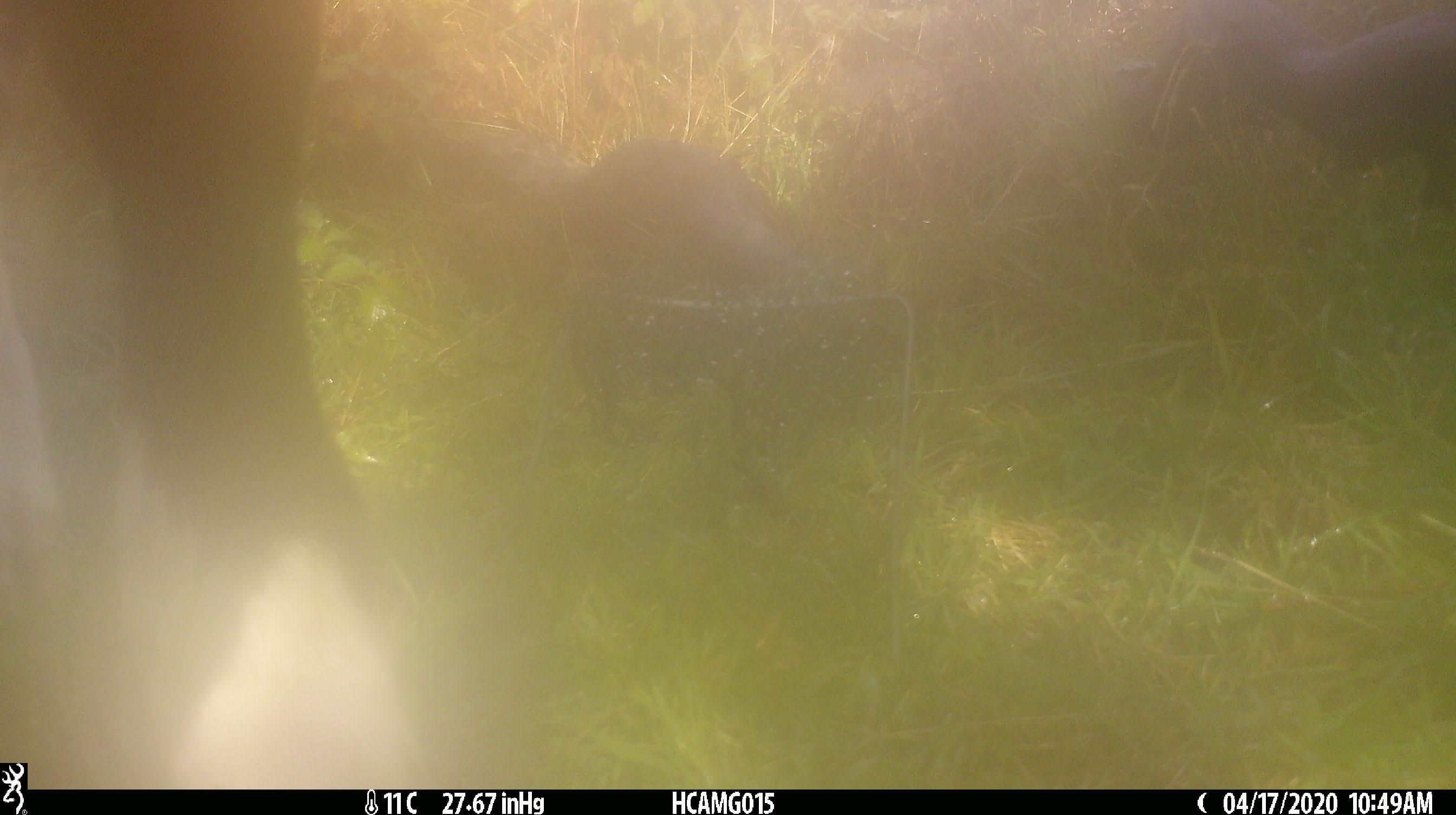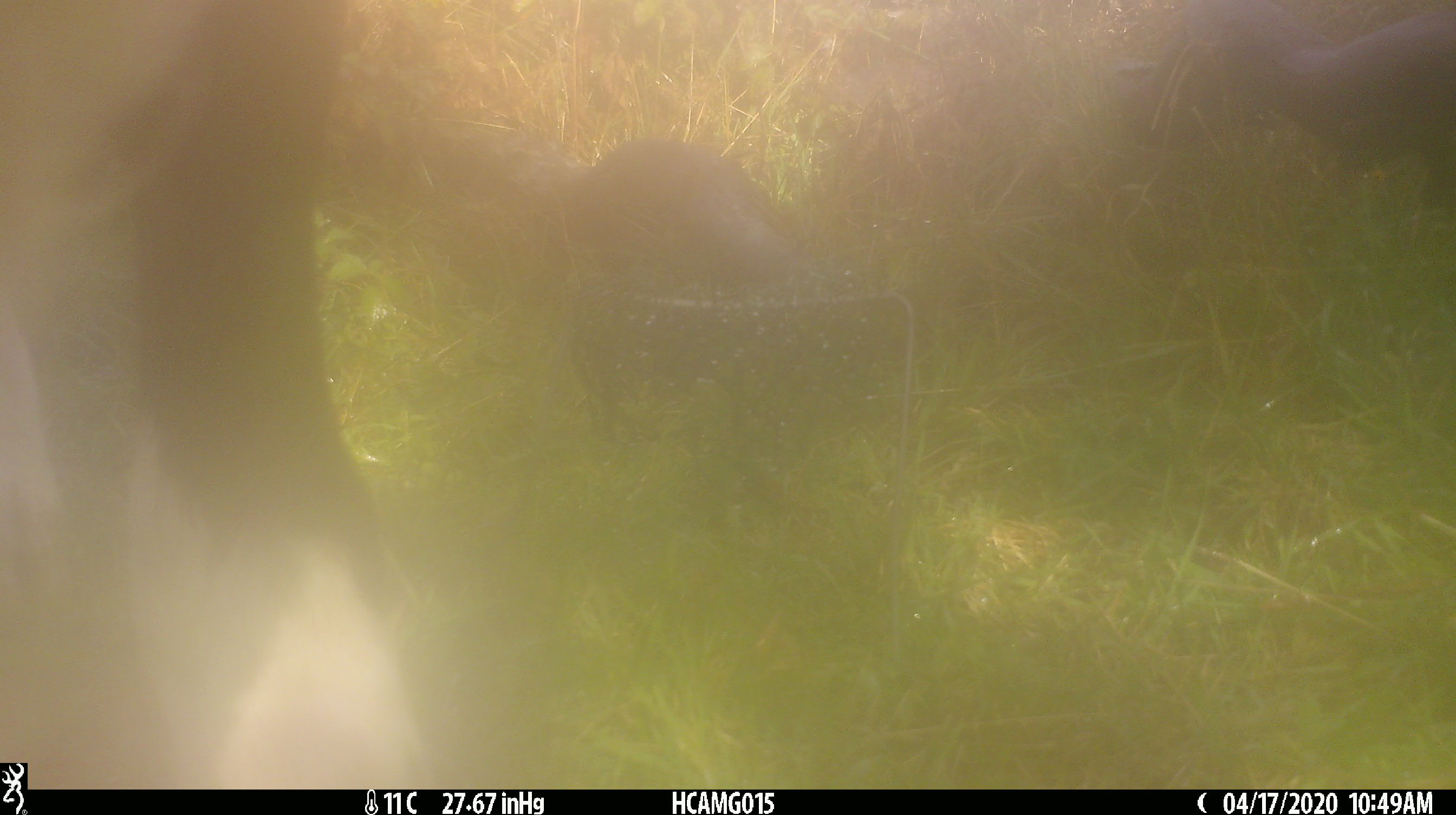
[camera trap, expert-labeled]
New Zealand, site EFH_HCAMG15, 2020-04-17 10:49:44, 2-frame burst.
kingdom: Animalia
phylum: Chordata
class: Mammalia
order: Artiodactyla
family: Bovidae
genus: Bos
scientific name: Bos taurus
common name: domestic cow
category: cow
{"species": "cow (domestic cow) (Bos taurus)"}